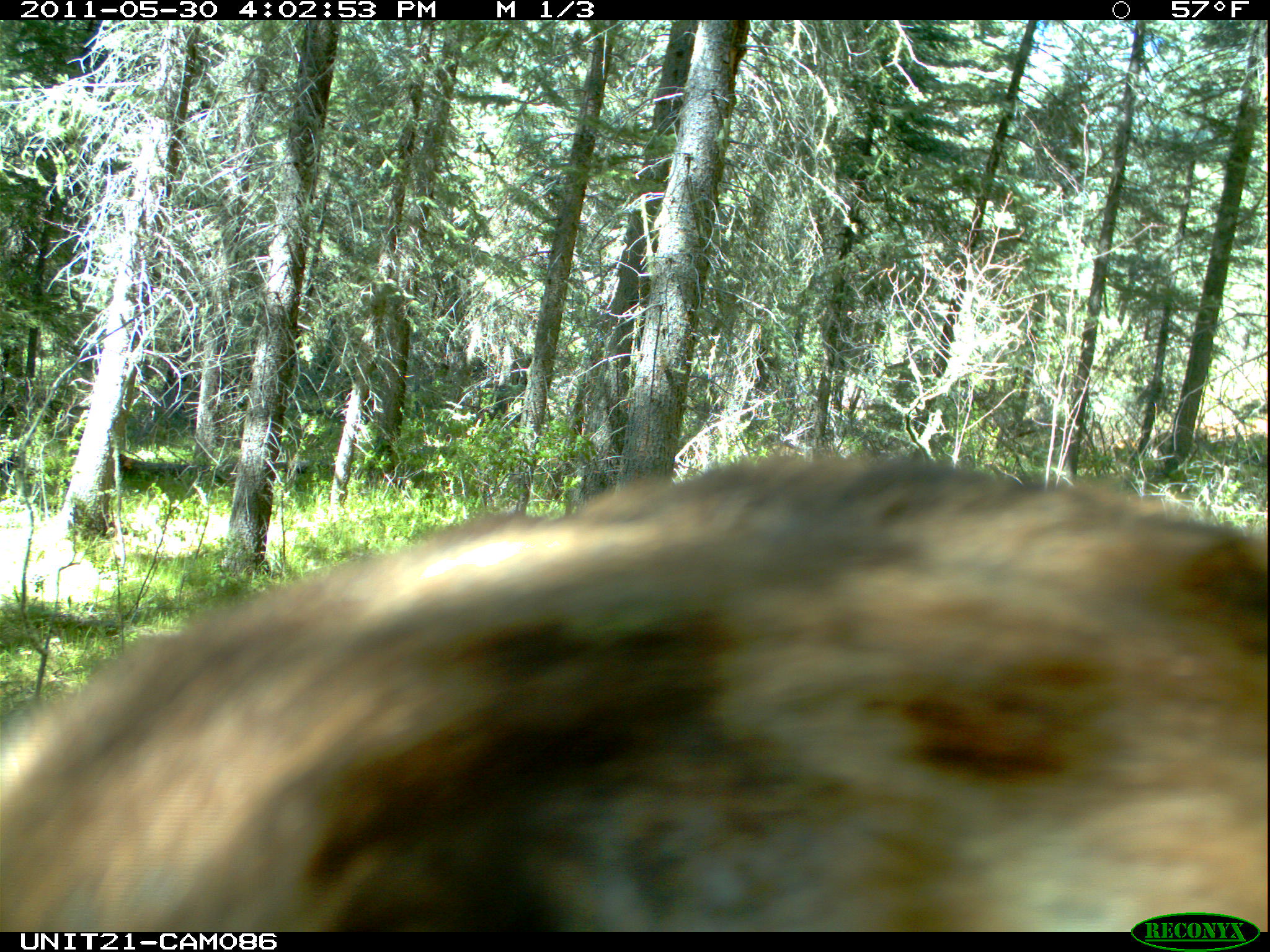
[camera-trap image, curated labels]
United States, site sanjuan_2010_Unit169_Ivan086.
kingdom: Animalia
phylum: Chordata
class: Mammalia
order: Carnivora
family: Ursidae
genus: Ursus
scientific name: Ursus americanus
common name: american black bear